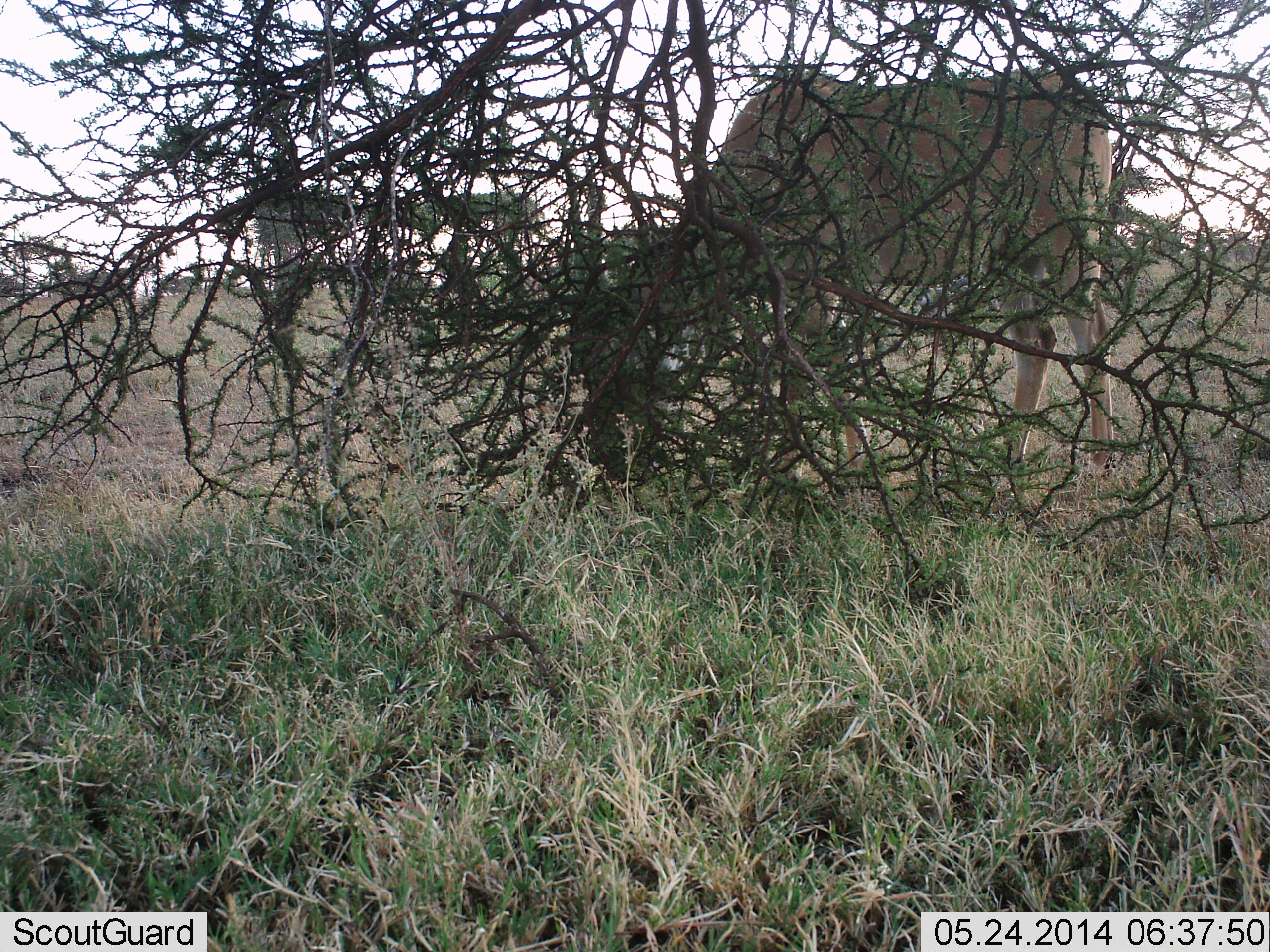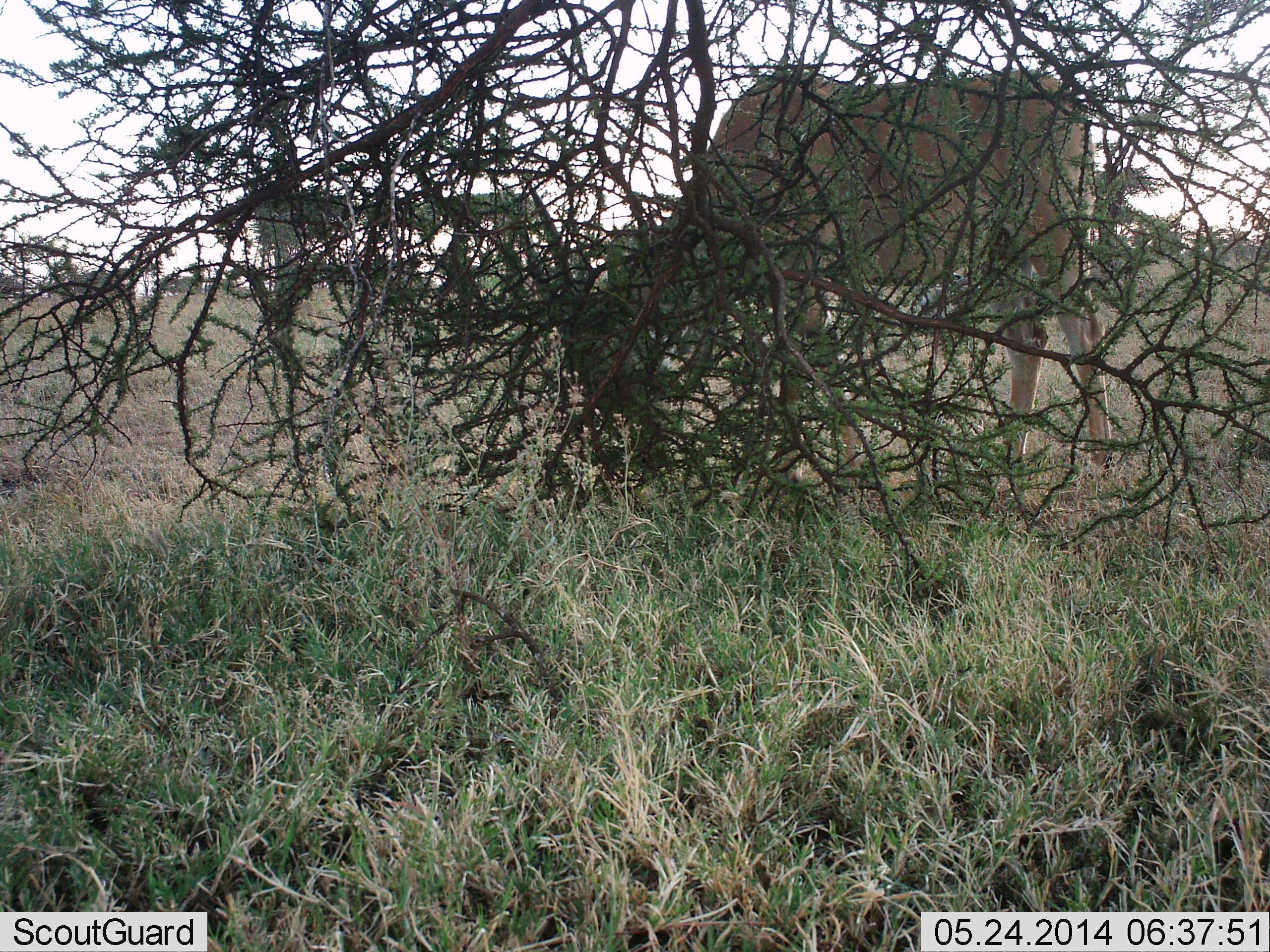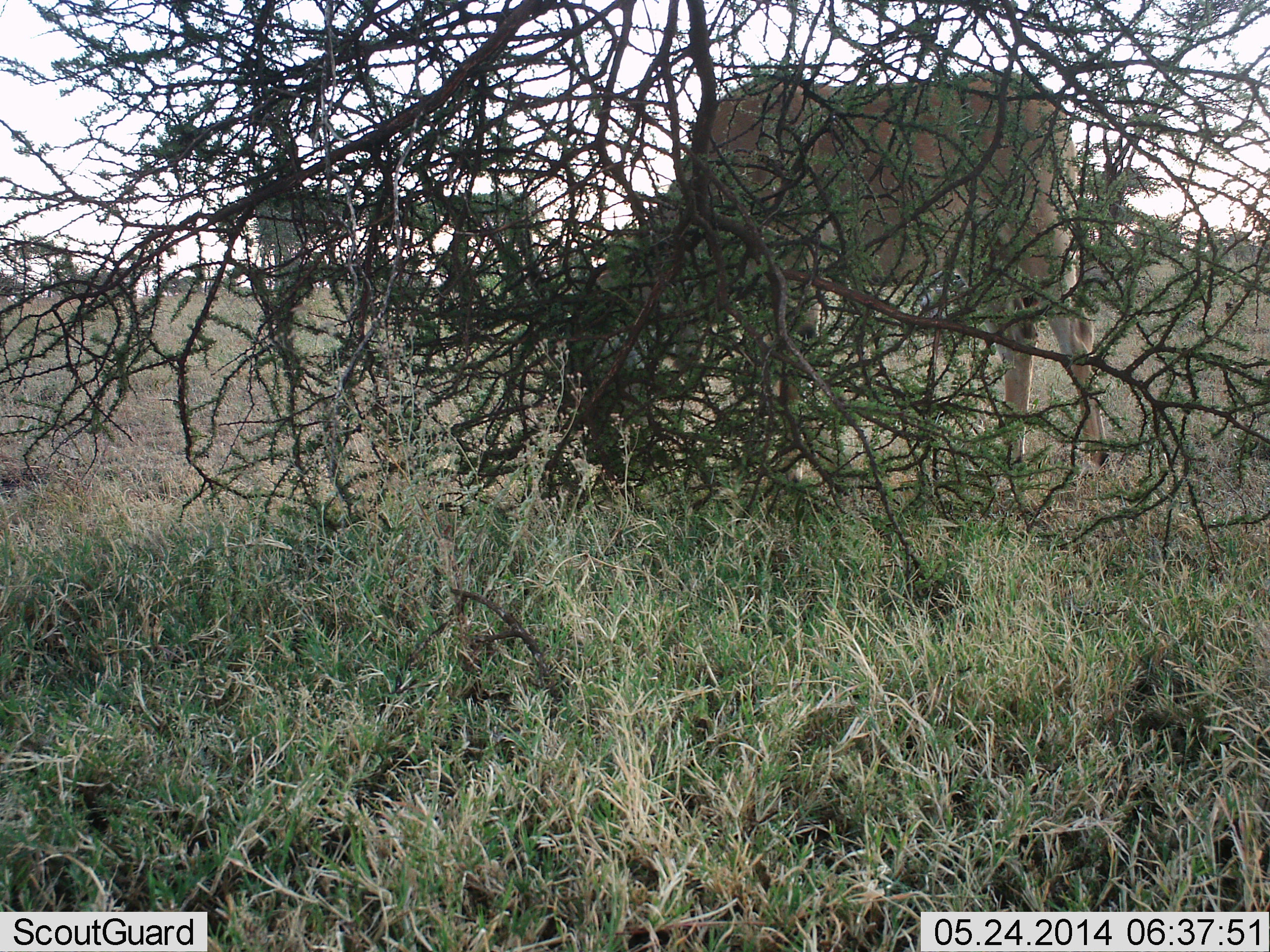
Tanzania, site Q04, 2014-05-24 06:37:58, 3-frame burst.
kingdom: Animalia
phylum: Chordata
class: Mammalia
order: Artiodactyla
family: Bovidae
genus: Tragelaphus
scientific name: Tragelaphus oryx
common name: eland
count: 1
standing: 10%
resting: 0%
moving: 0%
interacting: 0%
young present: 0%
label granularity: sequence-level